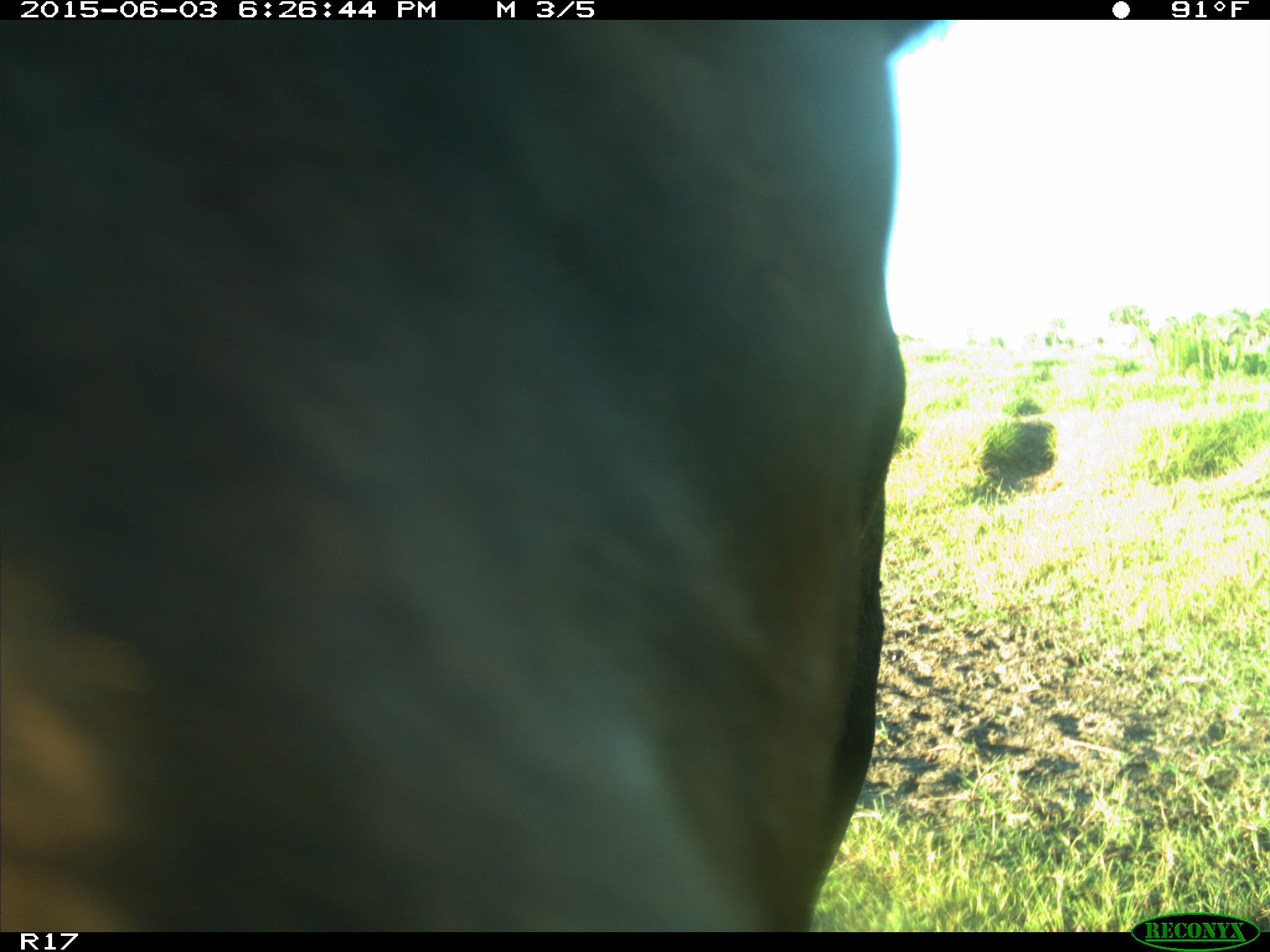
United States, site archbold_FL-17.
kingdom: Animalia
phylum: Chordata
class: Mammalia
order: Artiodactyla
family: Bovidae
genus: Bos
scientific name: Bos taurus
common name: domestic cow